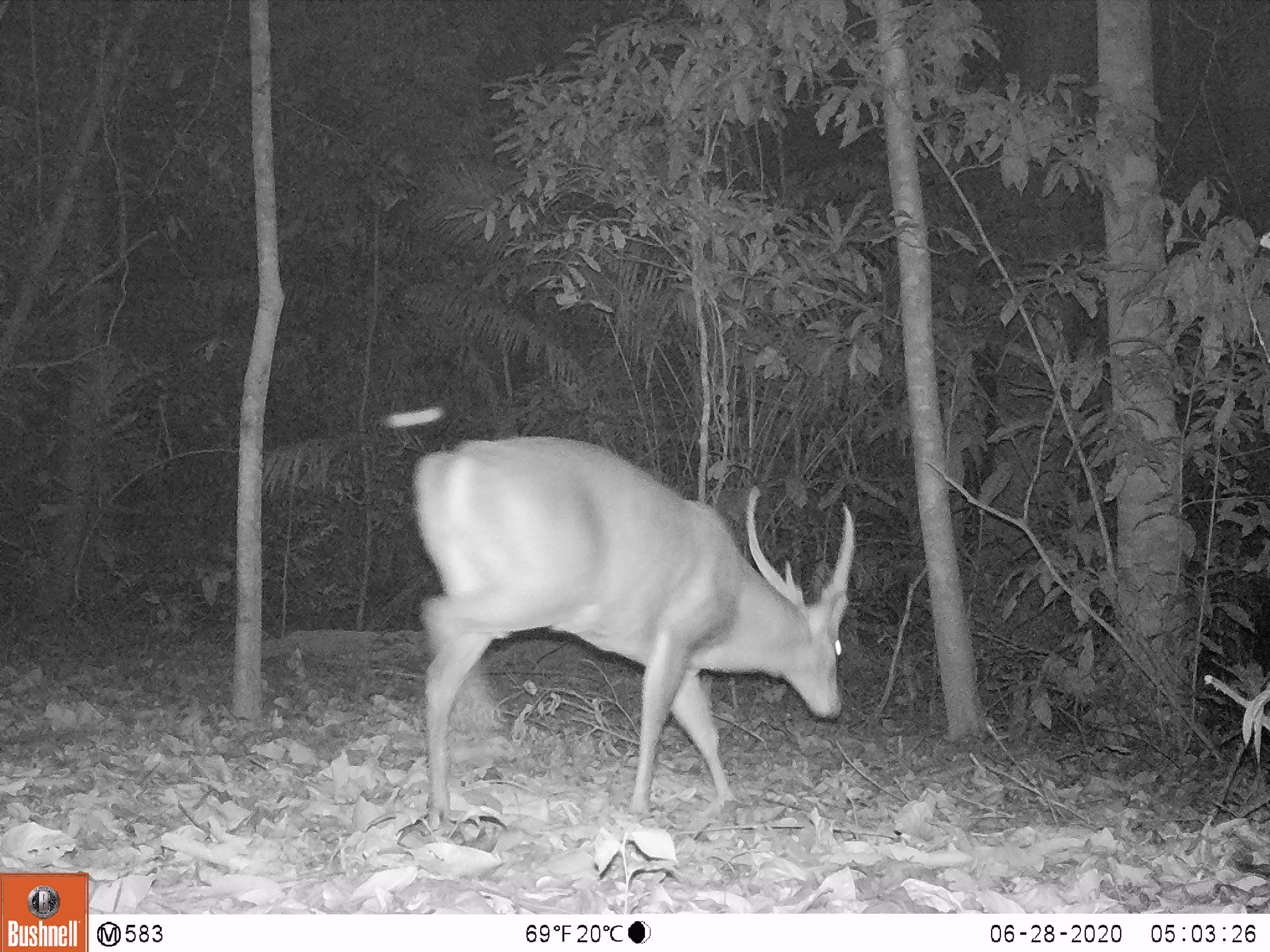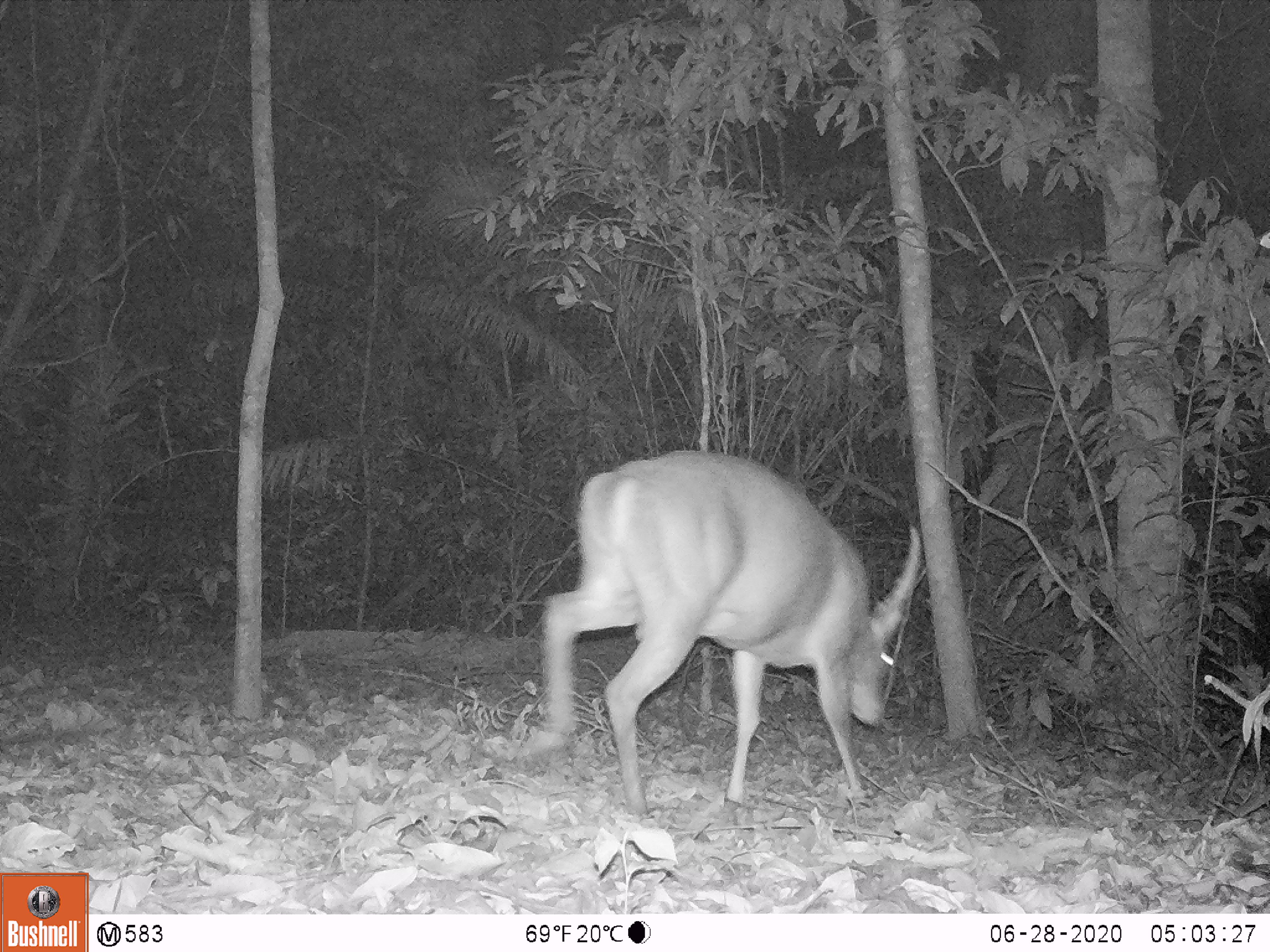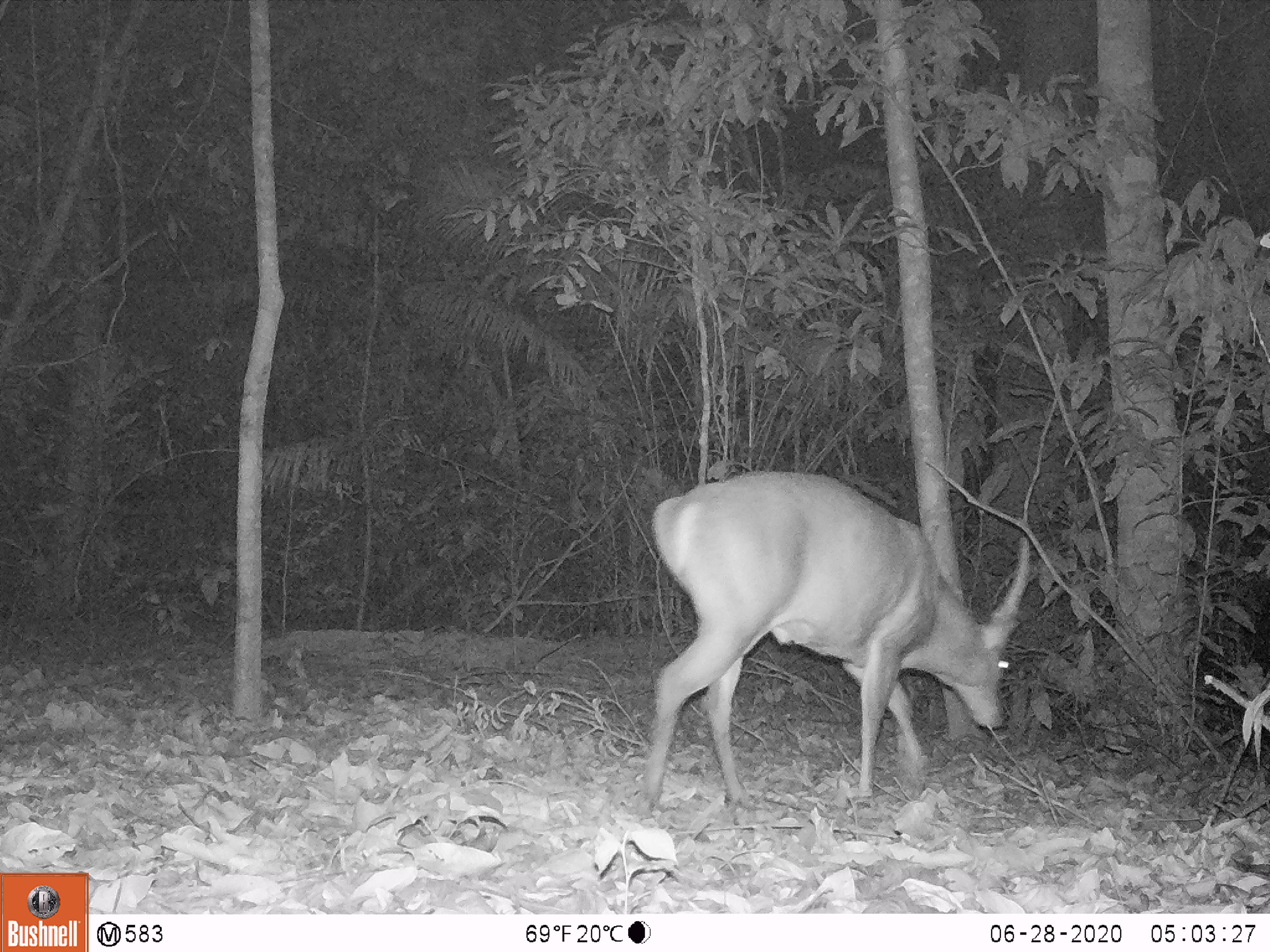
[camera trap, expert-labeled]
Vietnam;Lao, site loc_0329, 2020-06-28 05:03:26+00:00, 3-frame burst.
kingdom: Animalia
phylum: Chordata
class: Mammalia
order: Artiodactyla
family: Cervidae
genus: Muntiacus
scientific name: Muntiacus vuquangensis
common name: large-antlered muntjac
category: large antlered muntjac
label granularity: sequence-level